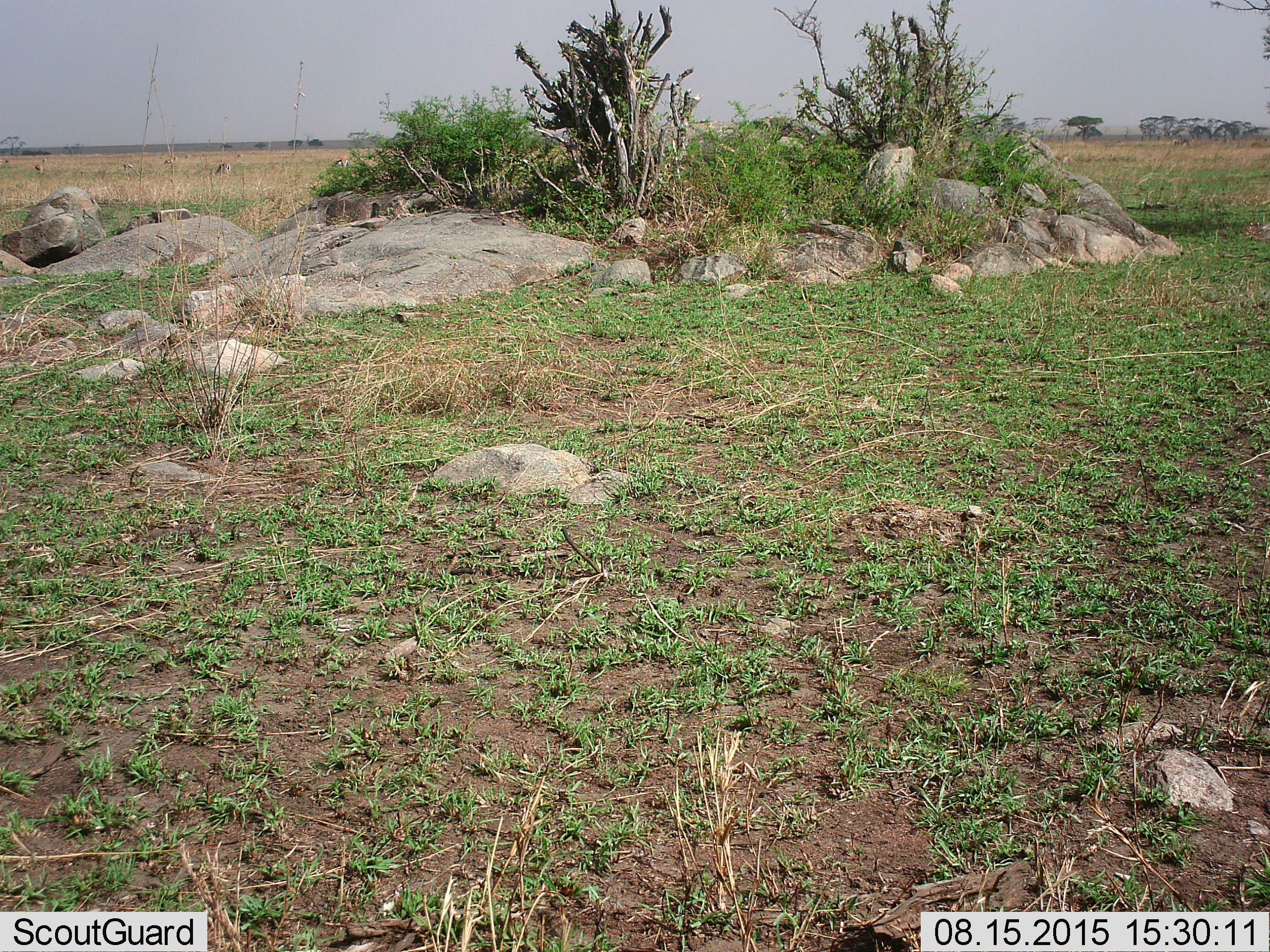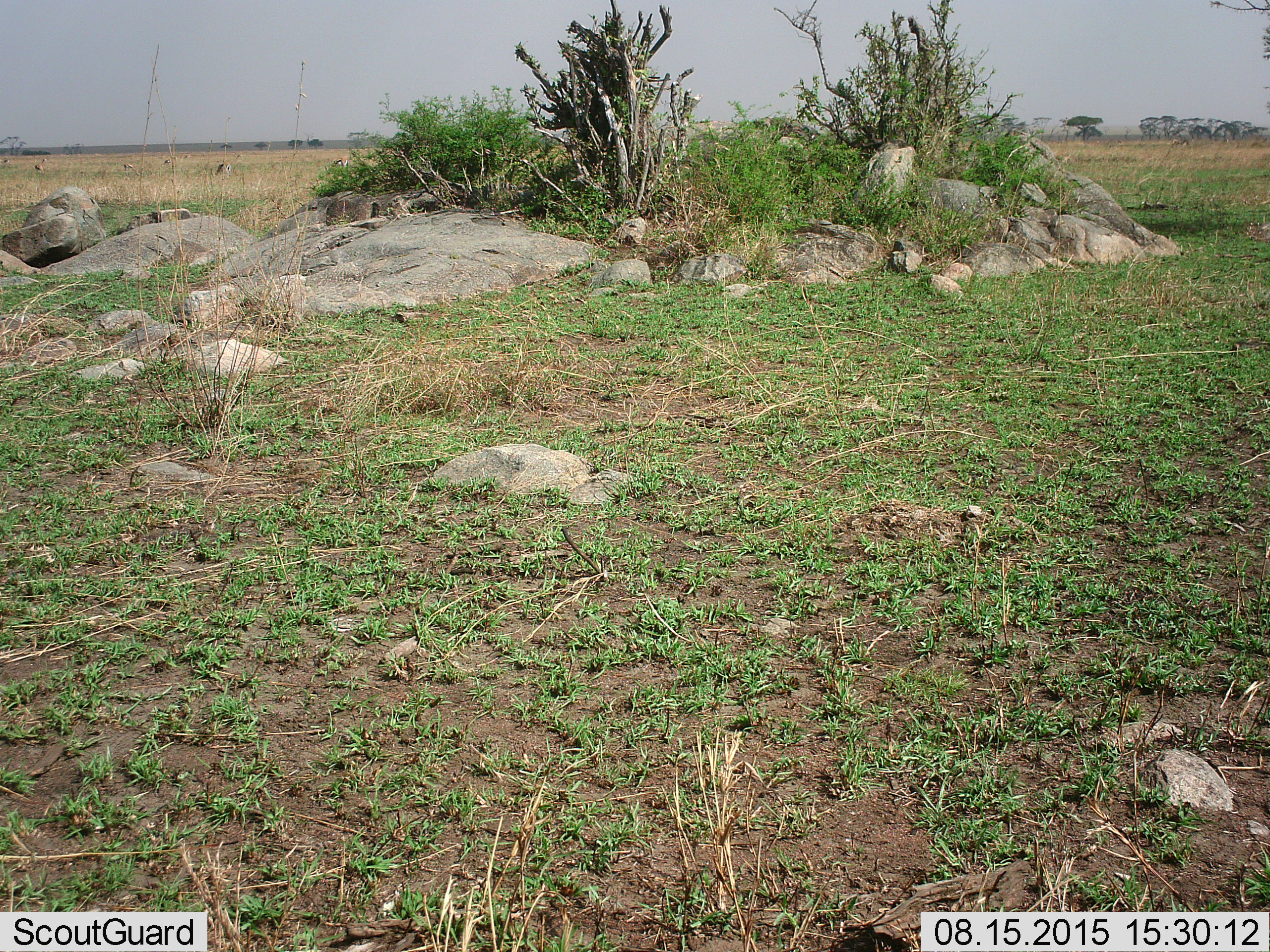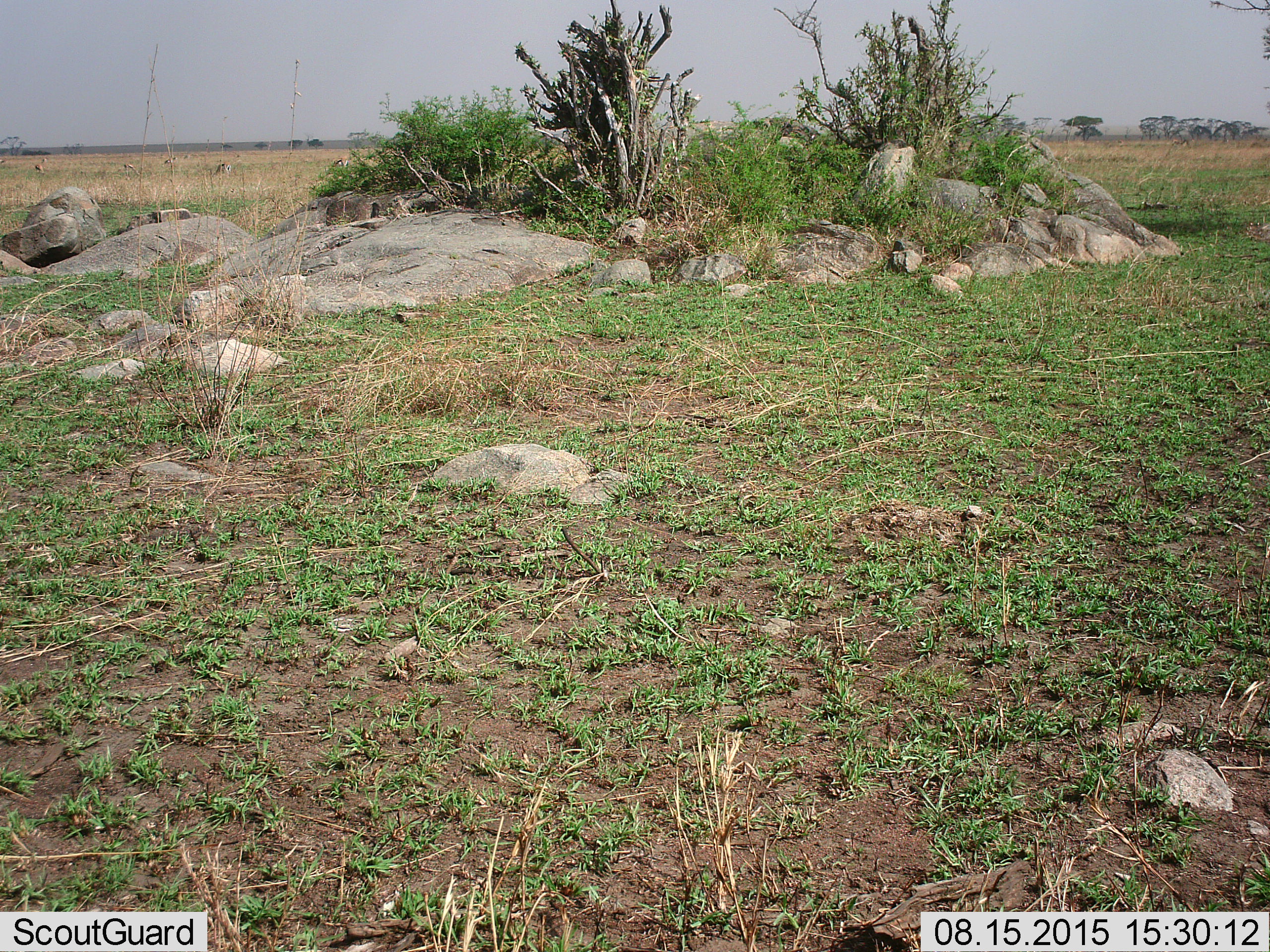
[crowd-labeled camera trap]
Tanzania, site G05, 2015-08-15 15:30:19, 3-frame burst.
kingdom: Animalia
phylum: Chordata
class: Mammalia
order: Artiodactyla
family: Bovidae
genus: Eudorcas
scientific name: Eudorcas thomsonii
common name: thomson's gazelle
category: gazellethomsons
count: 6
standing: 40%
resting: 0%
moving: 10%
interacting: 0%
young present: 0%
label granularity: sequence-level